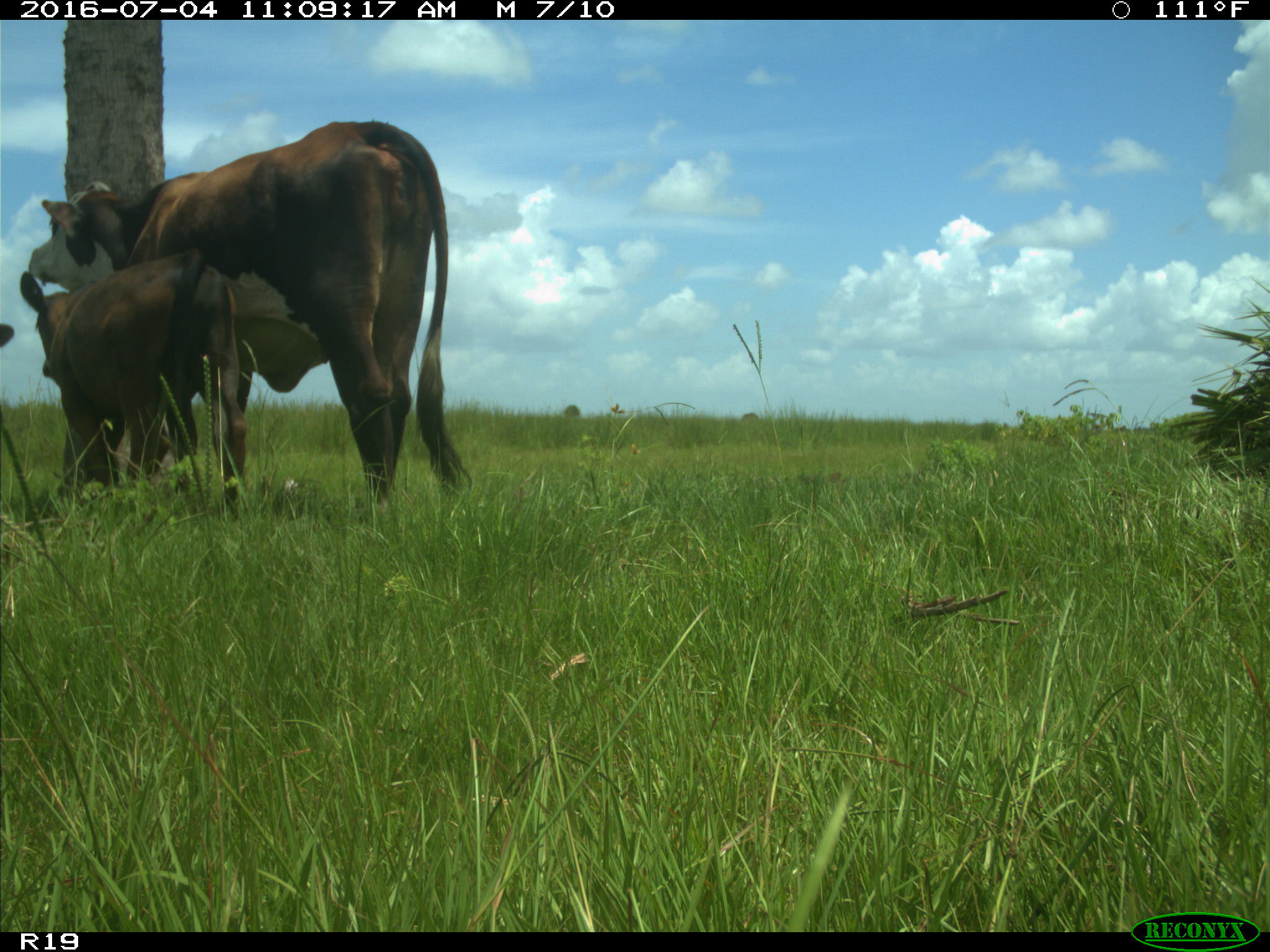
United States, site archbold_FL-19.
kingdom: Animalia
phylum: Chordata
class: Mammalia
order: Artiodactyla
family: Bovidae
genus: Bos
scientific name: Bos taurus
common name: domestic cow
Bos taurus (domestic cow).